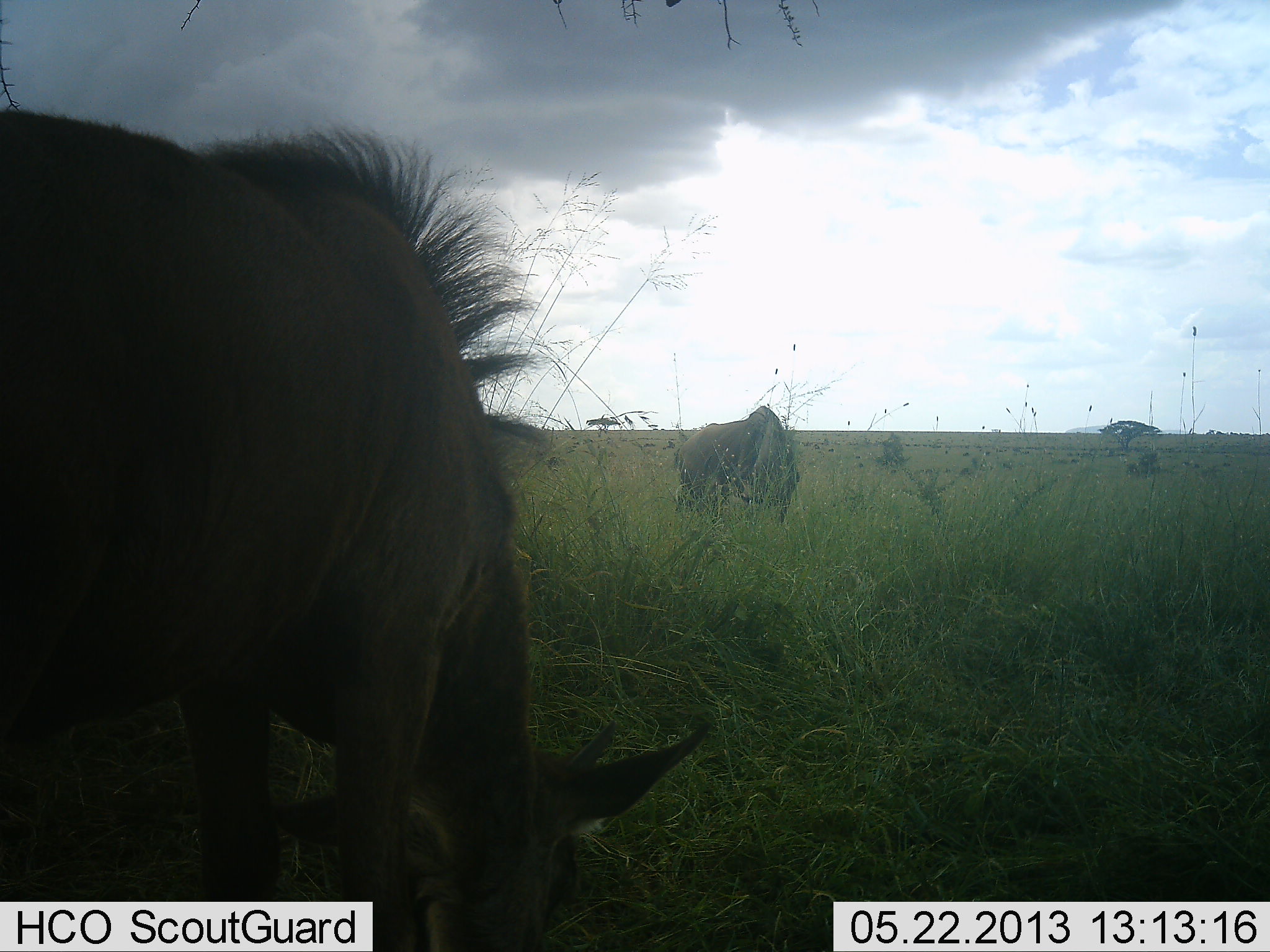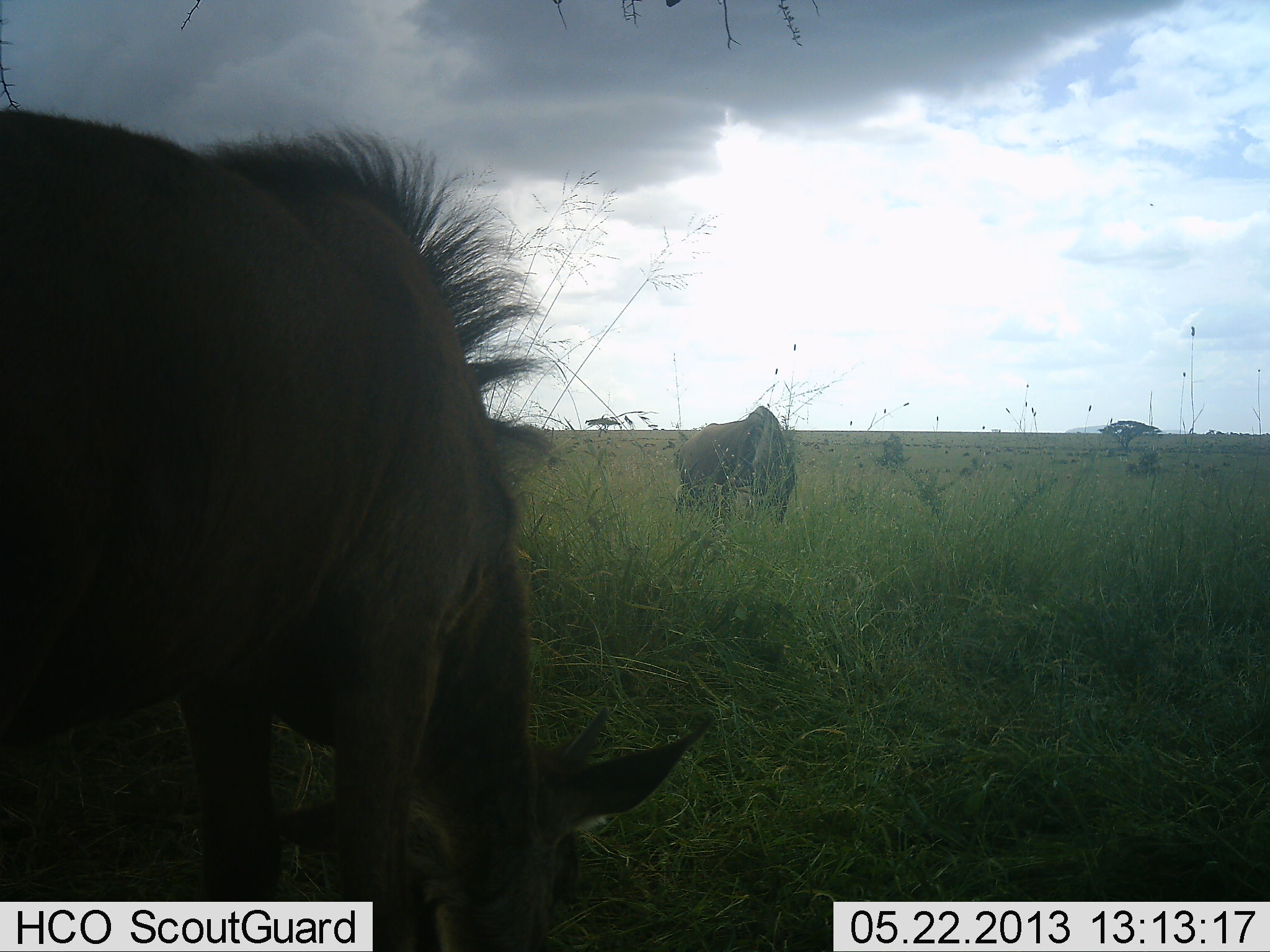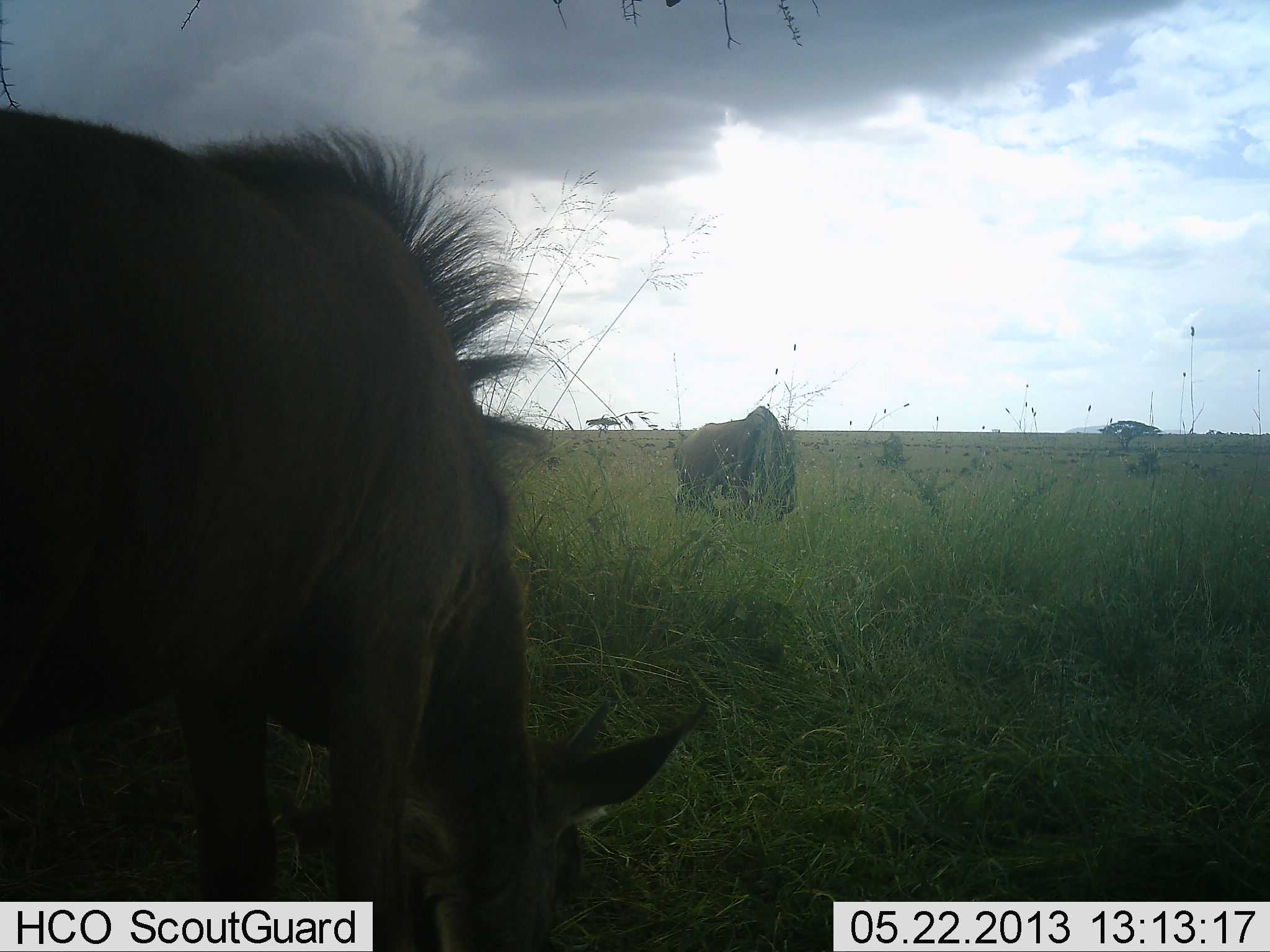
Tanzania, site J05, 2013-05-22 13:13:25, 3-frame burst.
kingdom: Animalia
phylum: Chordata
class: Mammalia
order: Artiodactyla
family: Bovidae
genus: Connochaetes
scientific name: Connochaetes taurinus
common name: blue wildebeest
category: wildebeest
Wildebeest (blue wildebeest) (Connochaetes taurinus), count 2. Behavior (volunteer vote fractions): standing 10%, resting 0%, moving 0%, interacting 0%. Young present (vote fraction): 10%. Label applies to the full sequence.